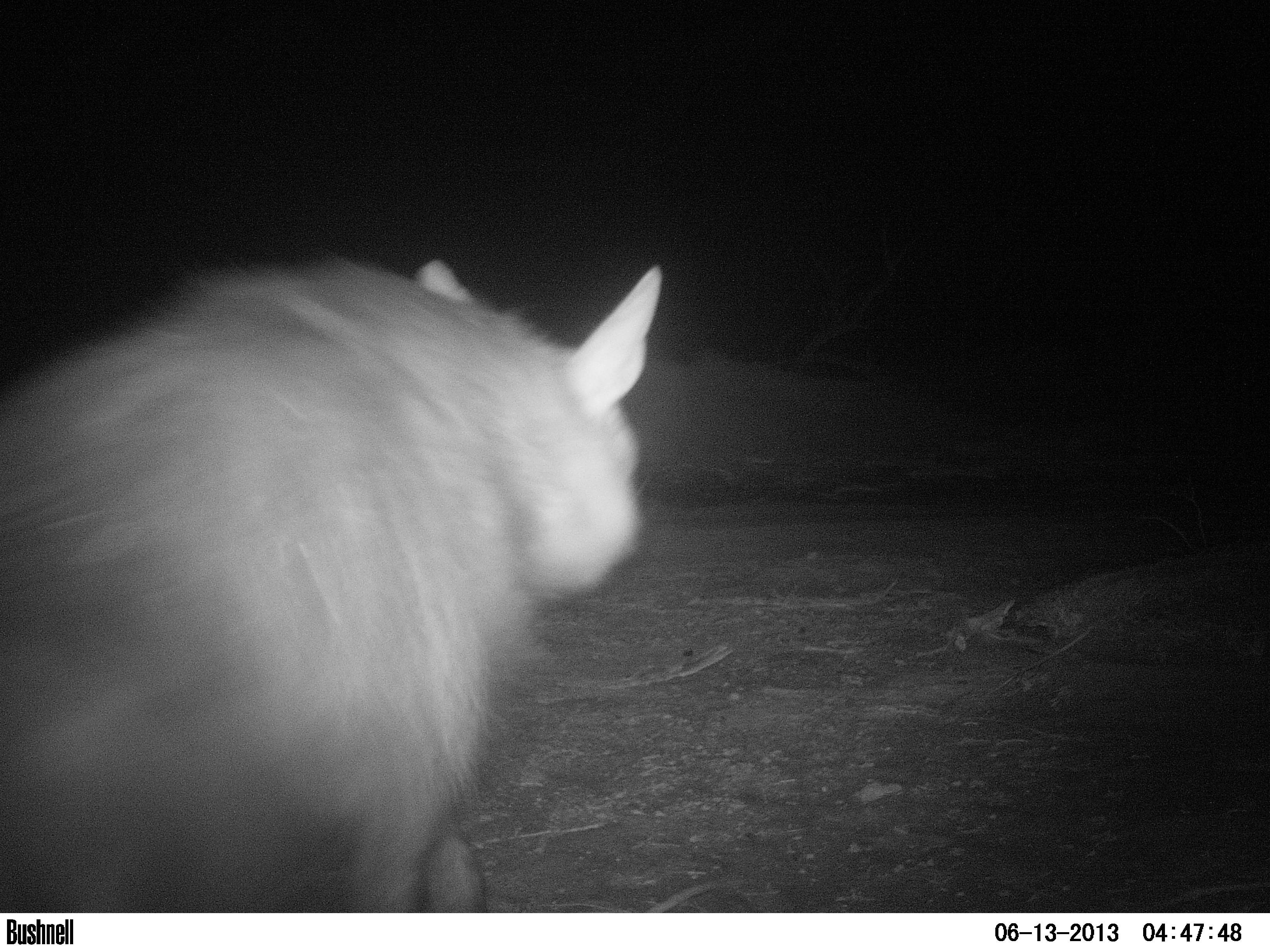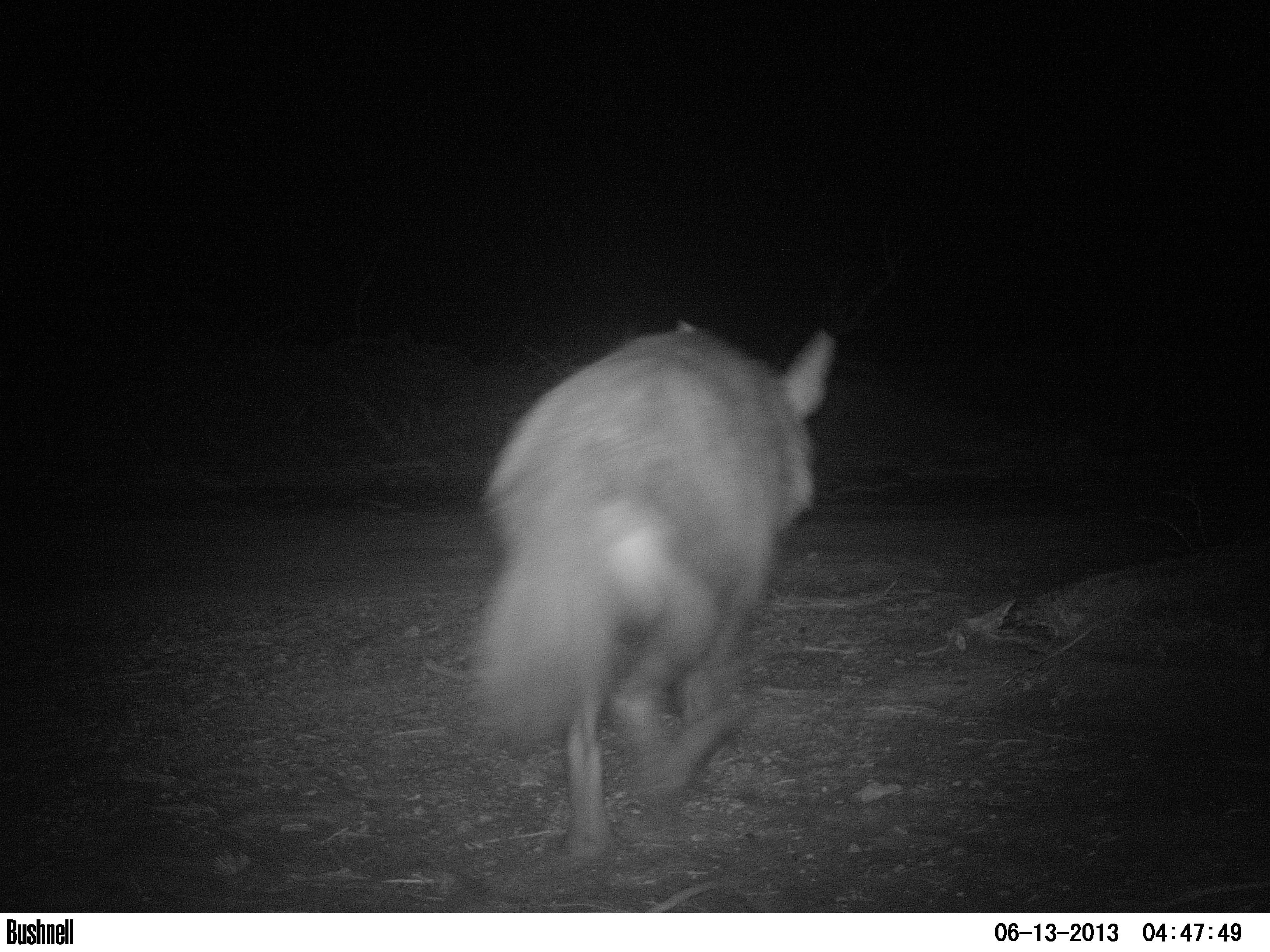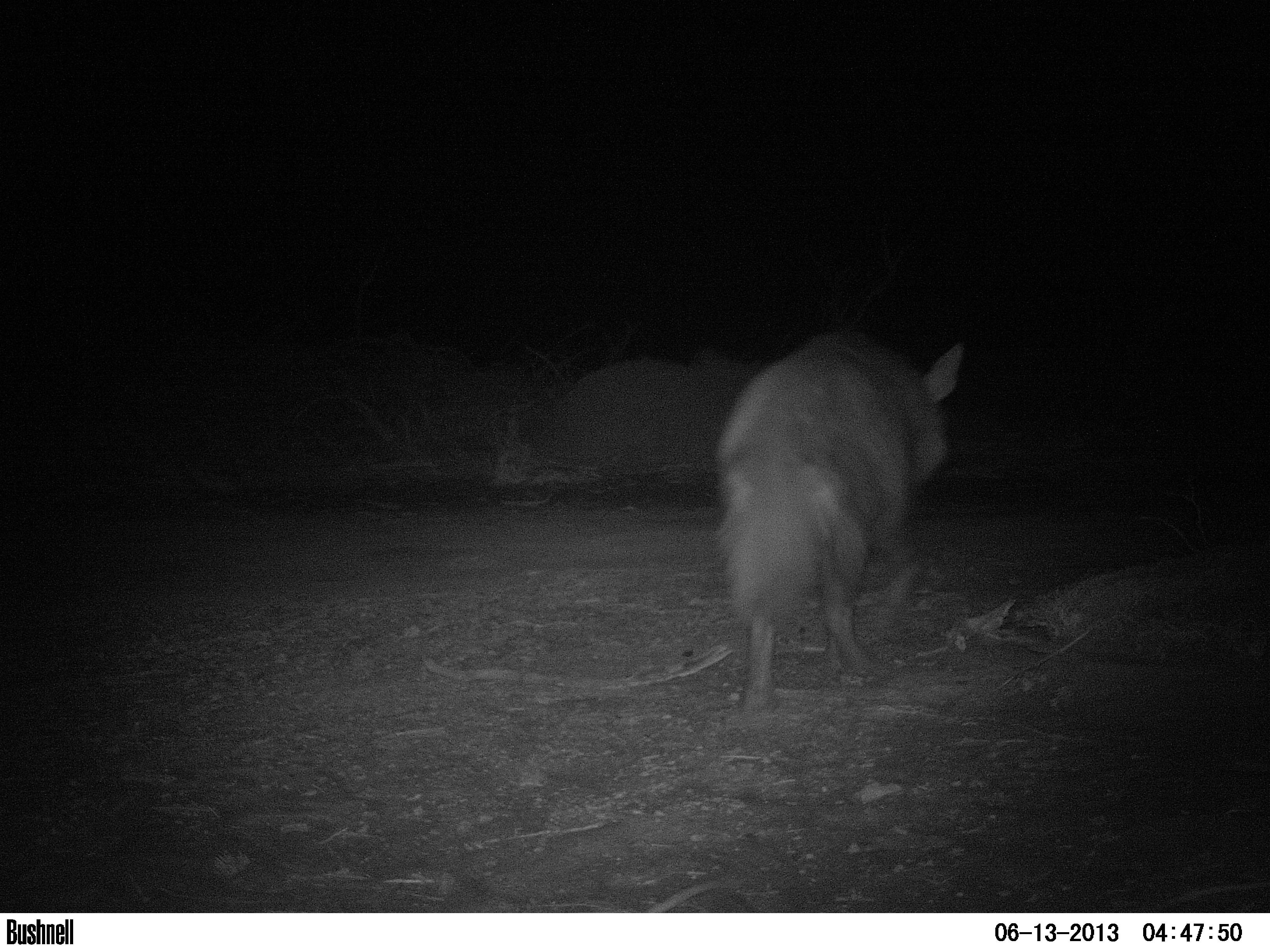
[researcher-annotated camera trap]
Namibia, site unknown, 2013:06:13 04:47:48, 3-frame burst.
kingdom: Animalia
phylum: Chordata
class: Mammalia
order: Carnivora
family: Hyaenidae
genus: Parahyaena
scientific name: Parahyaena brunnea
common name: brown hyena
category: hyaena brunnea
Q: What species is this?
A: Hyaena brunnea (brown hyena) (Parahyaena brunnea).